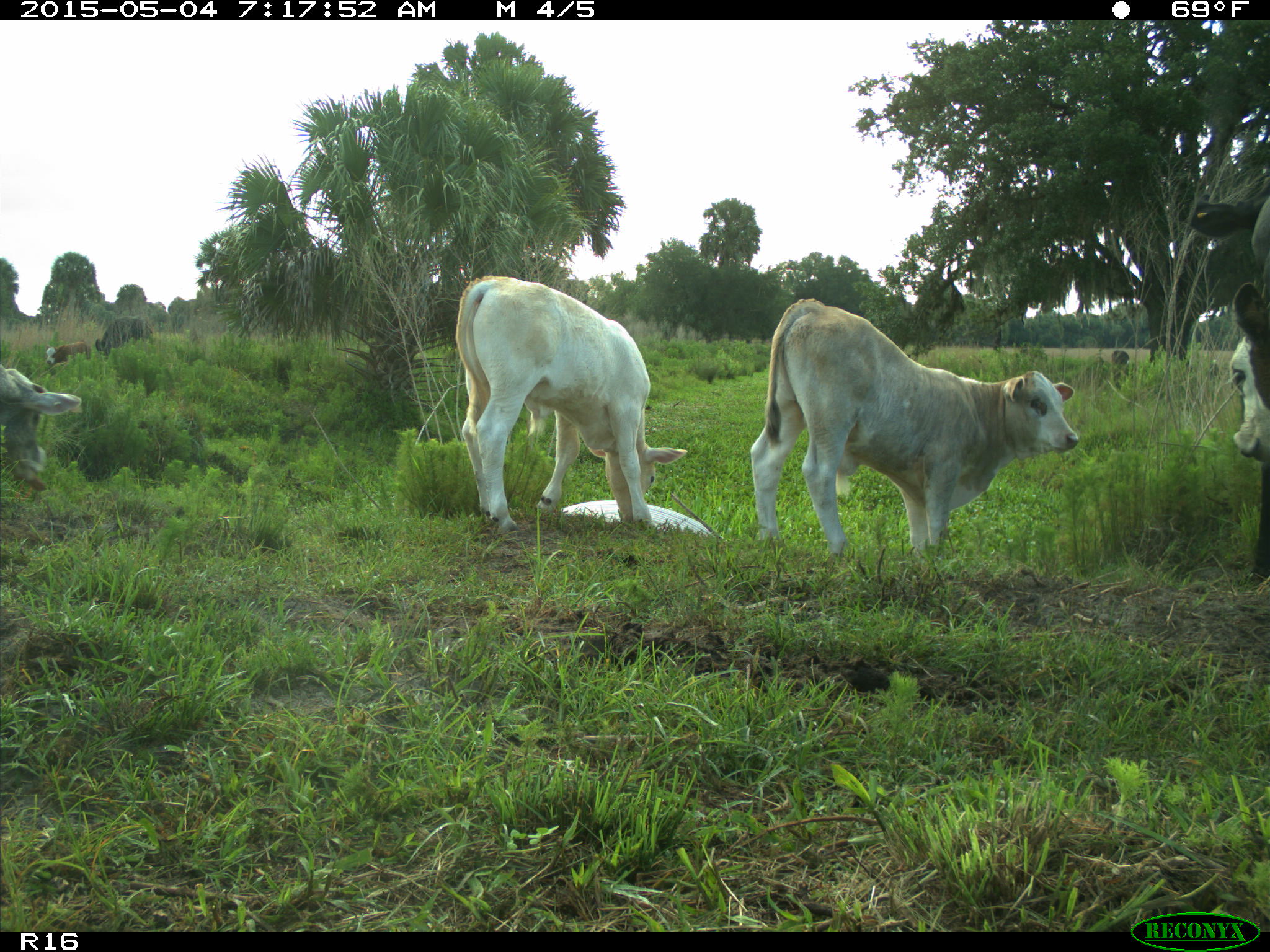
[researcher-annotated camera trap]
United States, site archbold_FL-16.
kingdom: Animalia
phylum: Chordata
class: Mammalia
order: Artiodactyla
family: Bovidae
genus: Bos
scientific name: Bos taurus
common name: domestic cow